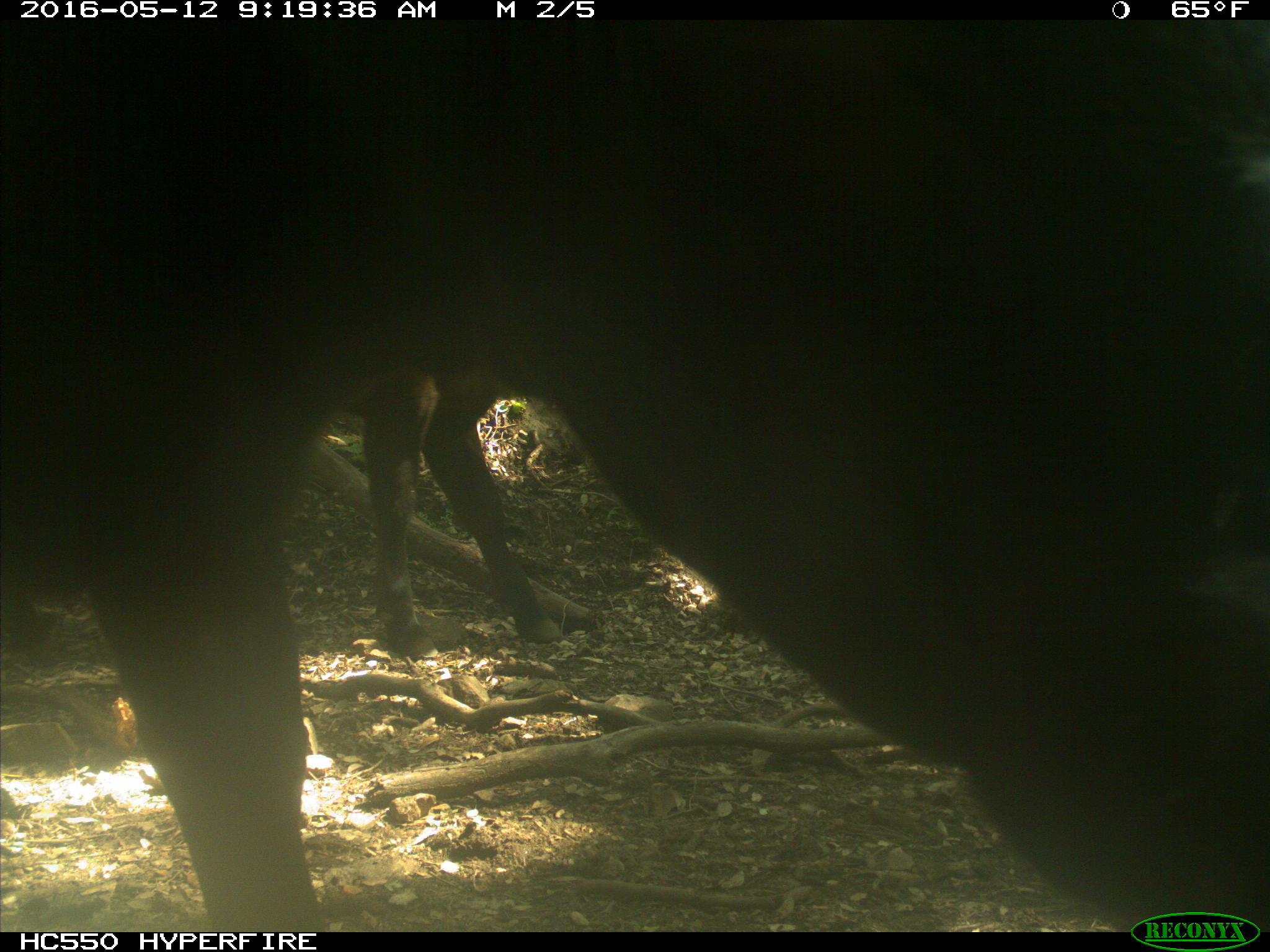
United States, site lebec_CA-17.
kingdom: Animalia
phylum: Chordata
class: Mammalia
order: Artiodactyla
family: Bovidae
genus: Bos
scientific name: Bos taurus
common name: domestic cow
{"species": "Bos taurus (domestic cow)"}